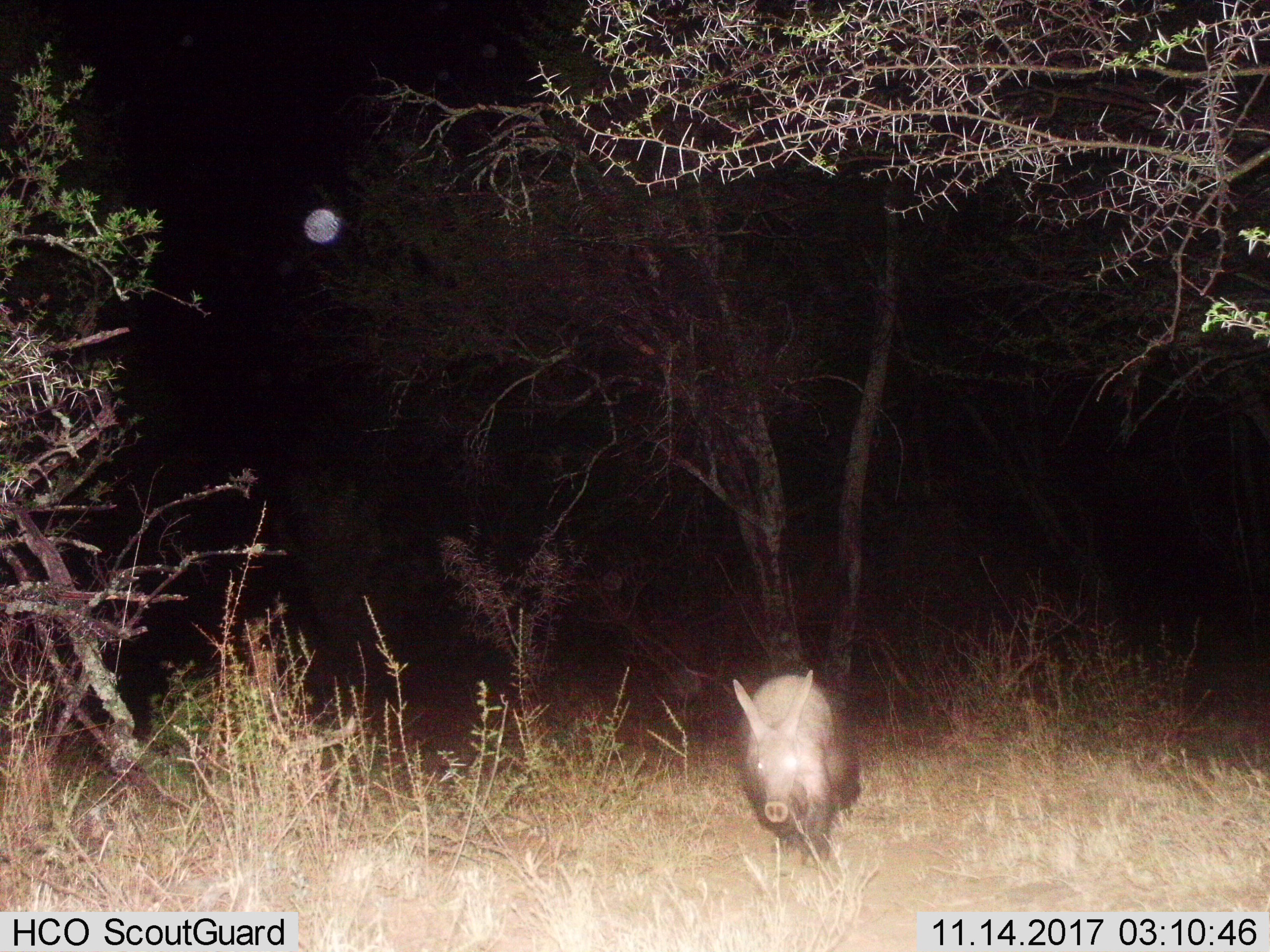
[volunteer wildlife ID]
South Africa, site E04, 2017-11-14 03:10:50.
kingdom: Animalia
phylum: Chordata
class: Mammalia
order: Tubulidentata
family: Orycteropodidae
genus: Orycteropus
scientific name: Orycteropus afer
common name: aardvark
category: aardvarkantbear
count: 1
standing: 30%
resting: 0%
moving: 90%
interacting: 0%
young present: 0%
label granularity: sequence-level